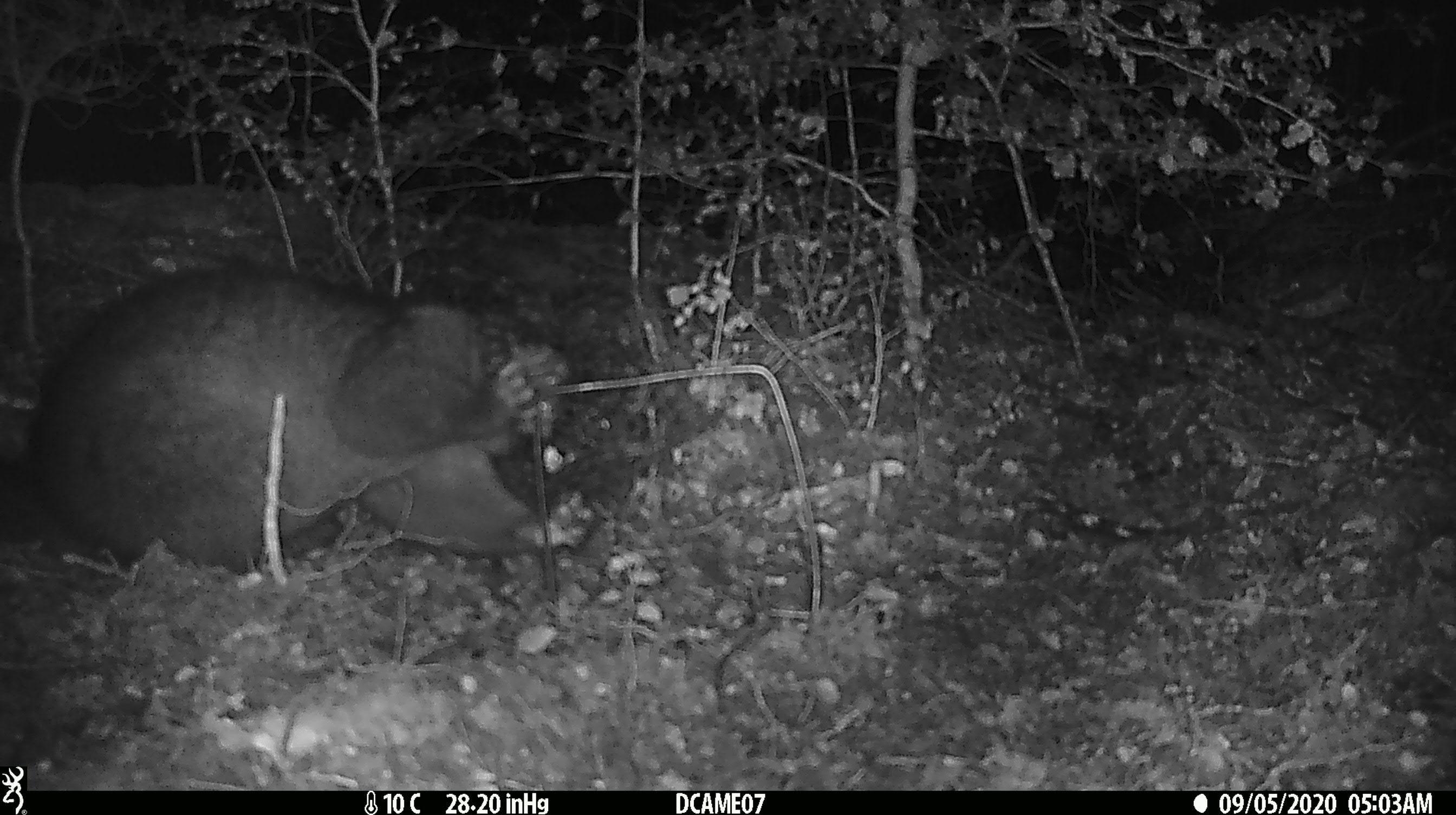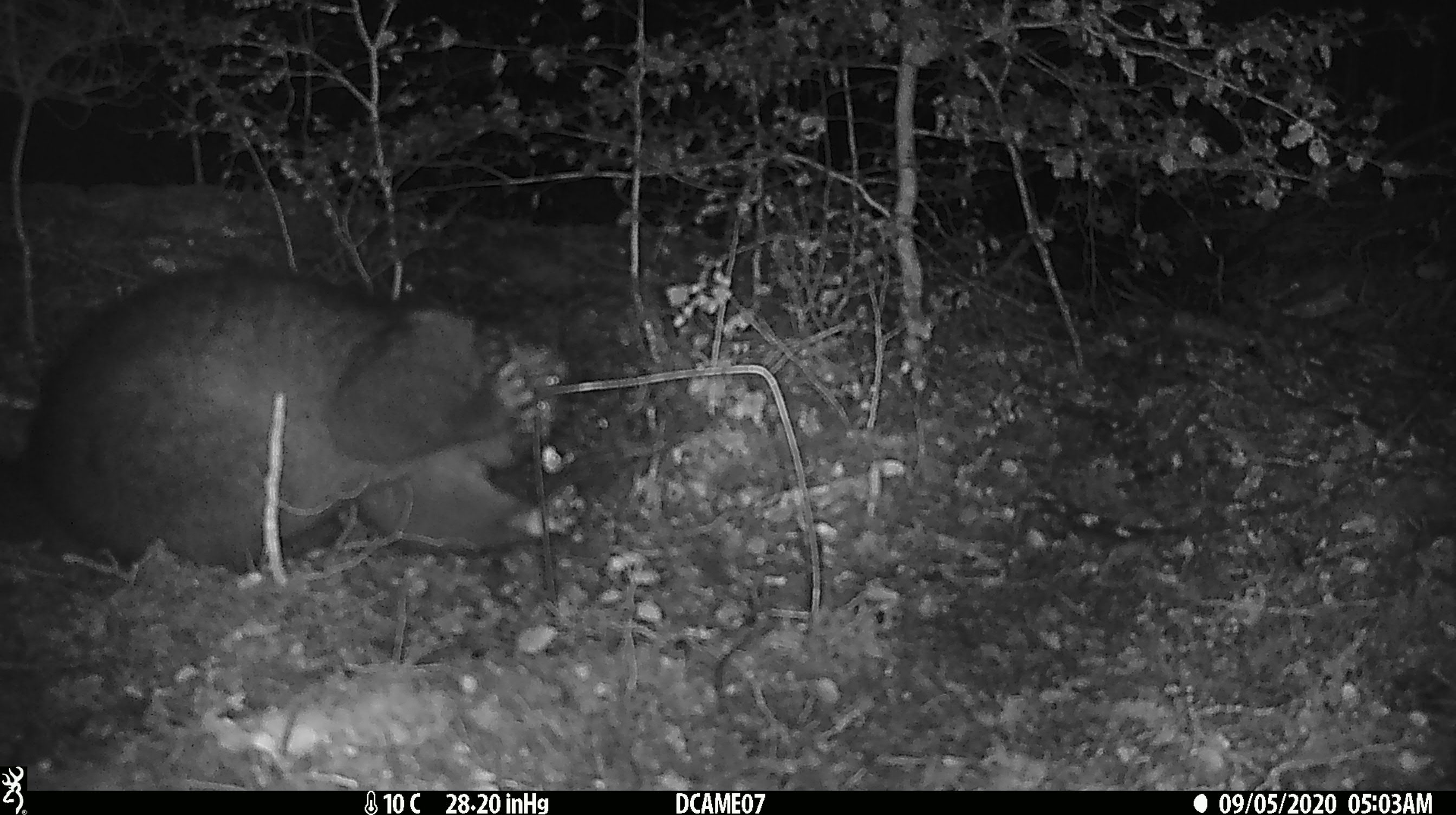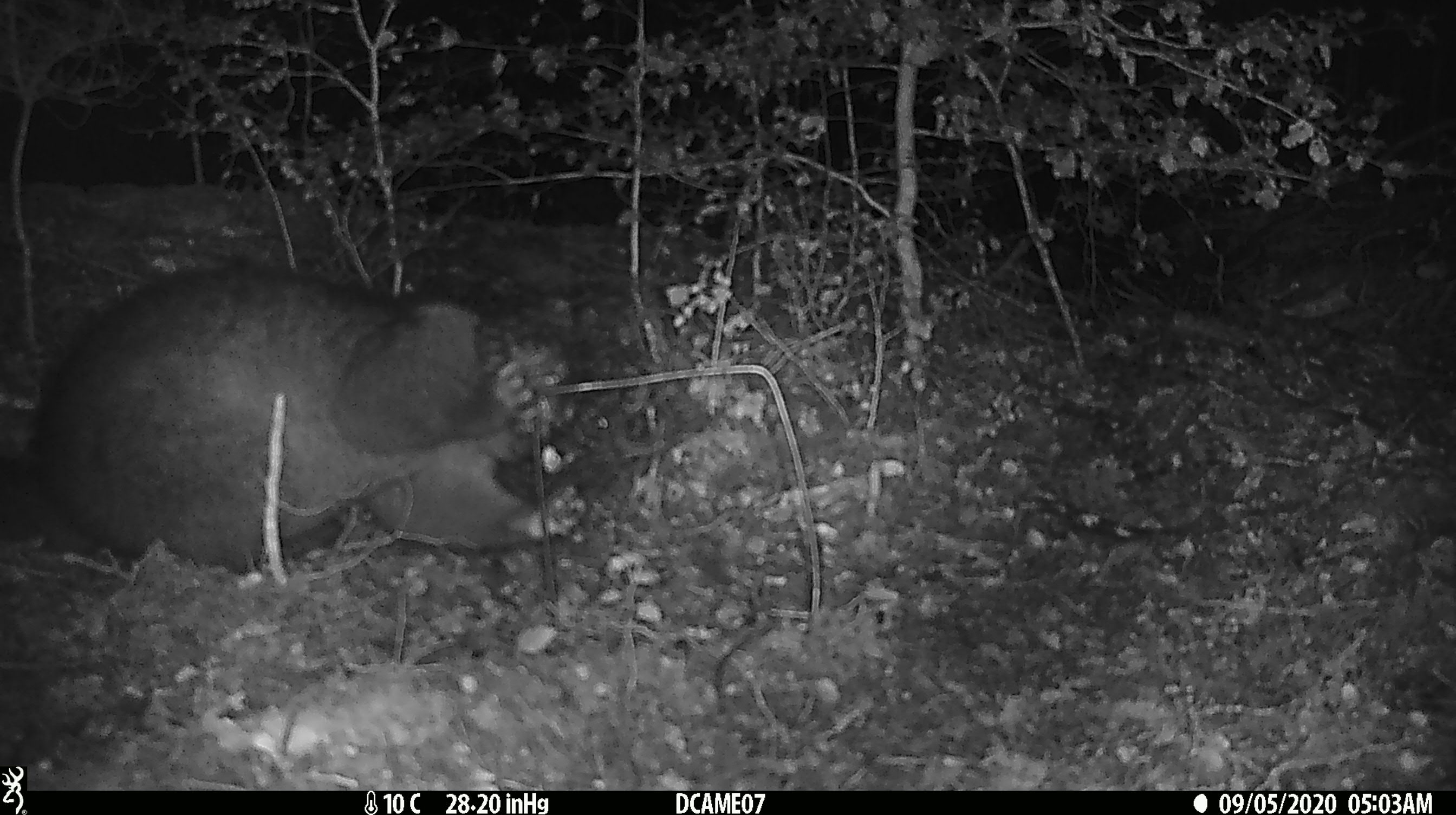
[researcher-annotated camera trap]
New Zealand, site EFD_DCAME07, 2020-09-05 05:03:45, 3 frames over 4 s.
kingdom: Animalia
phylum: Chordata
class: Mammalia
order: Diprotodontia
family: Phalangeridae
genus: Trichosurus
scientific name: Trichosurus vulpecula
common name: common brushtail possum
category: possum